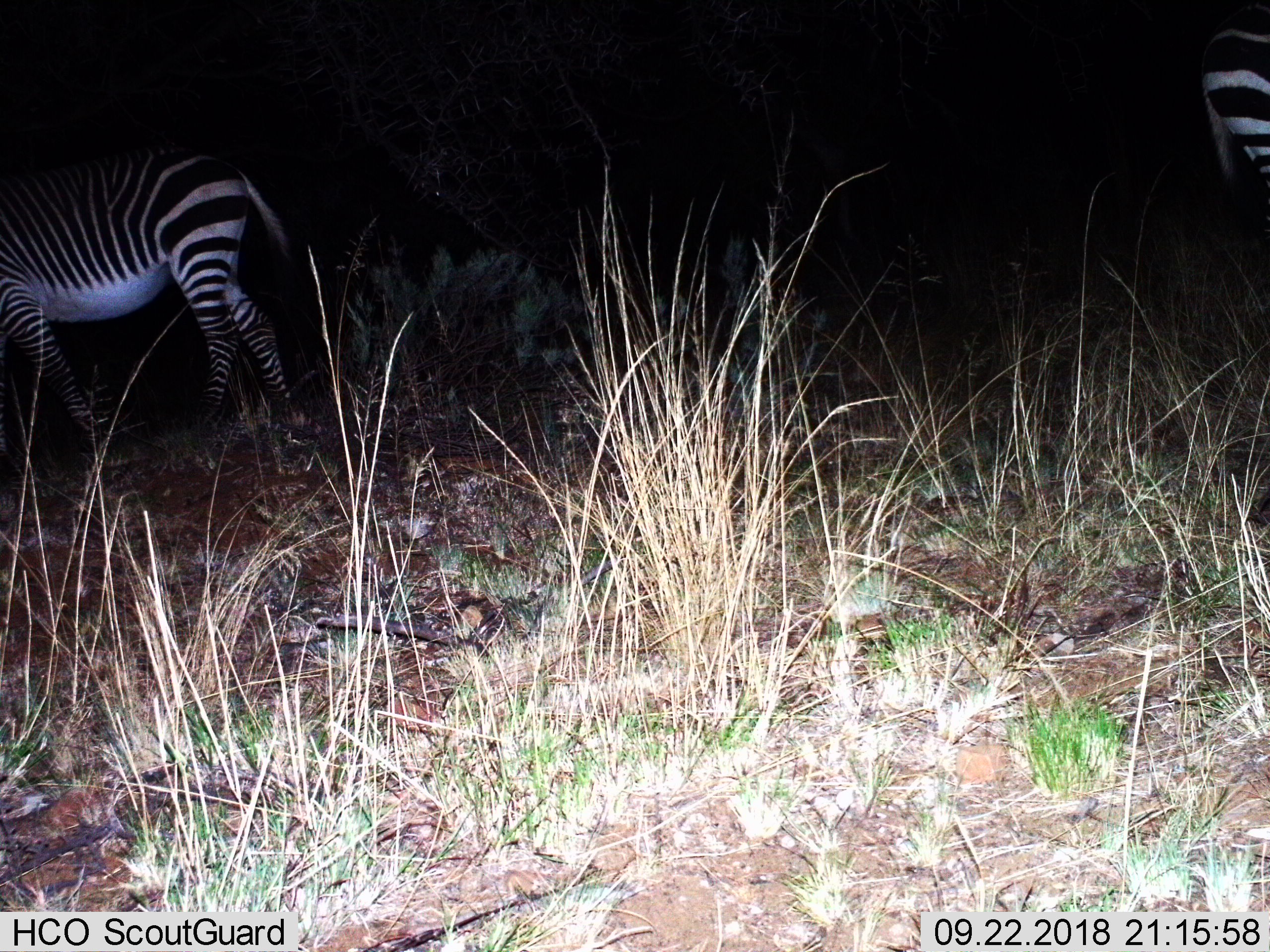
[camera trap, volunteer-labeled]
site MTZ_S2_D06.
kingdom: Animalia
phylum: Chordata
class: Mammalia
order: Perissodactyla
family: Equidae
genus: Equus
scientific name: Equus zebra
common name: mountain zebra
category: zebramountain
Zebramountain (mountain zebra) (Equus zebra), count 2. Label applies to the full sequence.